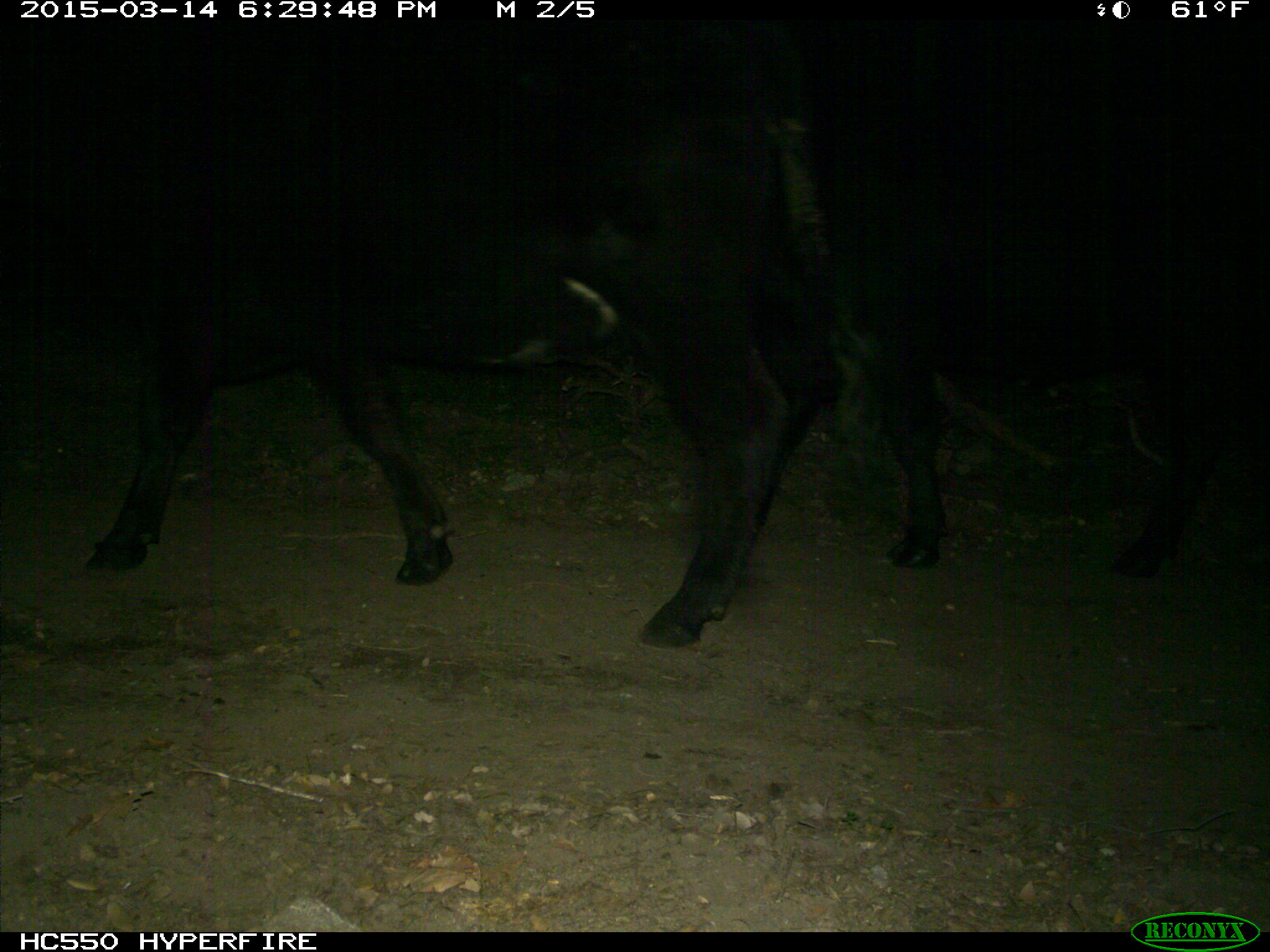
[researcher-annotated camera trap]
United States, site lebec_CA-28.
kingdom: Animalia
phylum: Chordata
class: Mammalia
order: Artiodactyla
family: Bovidae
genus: Bos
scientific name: Bos taurus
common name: domestic cow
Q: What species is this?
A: Bos taurus (domestic cow).